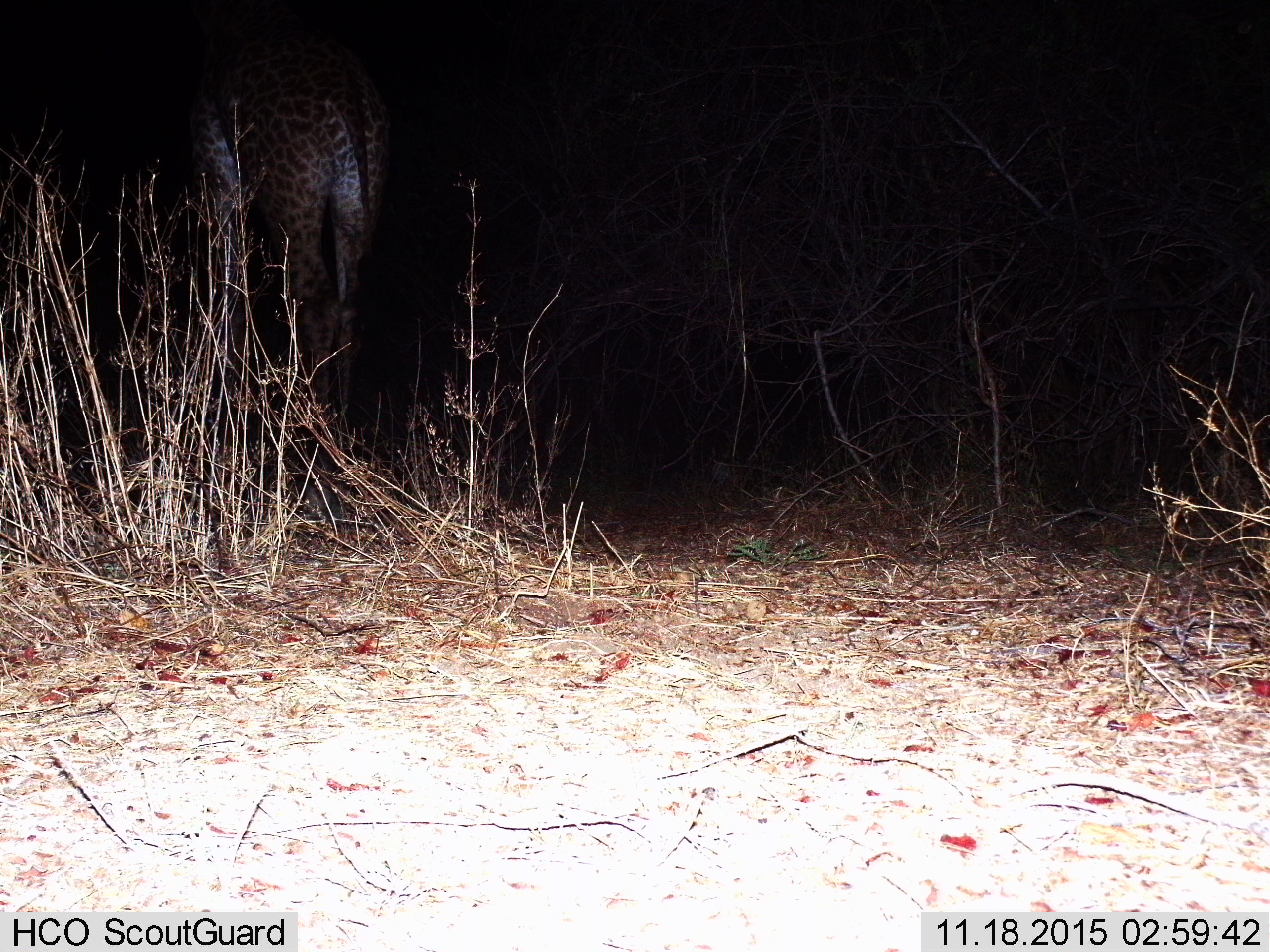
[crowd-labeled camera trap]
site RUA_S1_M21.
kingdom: Animalia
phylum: Chordata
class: Mammalia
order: Artiodactyla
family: Giraffidae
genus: Giraffa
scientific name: Giraffa camelopardalis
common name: giraffe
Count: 1.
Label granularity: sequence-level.